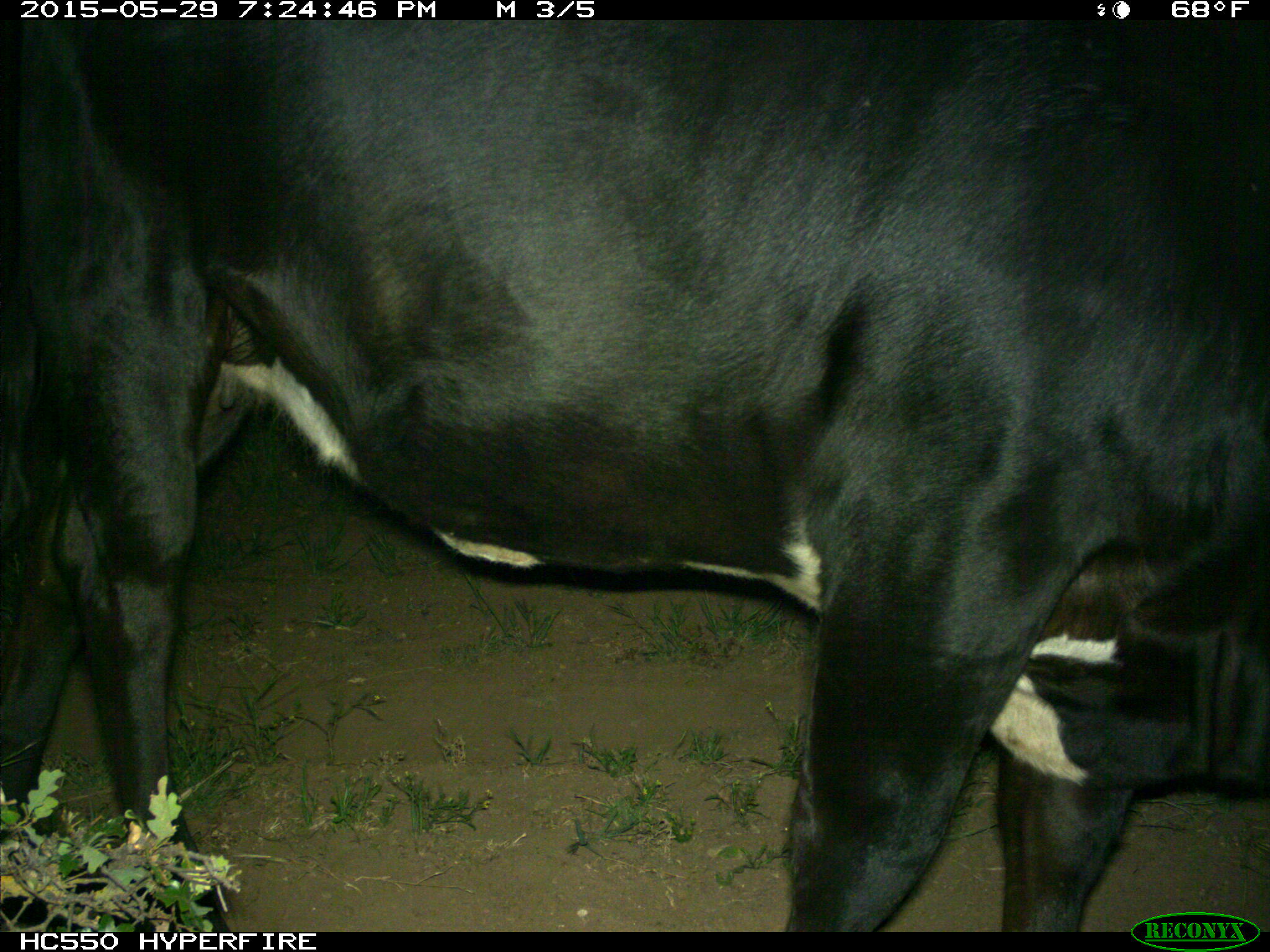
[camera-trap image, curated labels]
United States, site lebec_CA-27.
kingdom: Animalia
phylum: Chordata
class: Mammalia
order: Artiodactyla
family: Bovidae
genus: Bos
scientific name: Bos taurus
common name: domestic cow